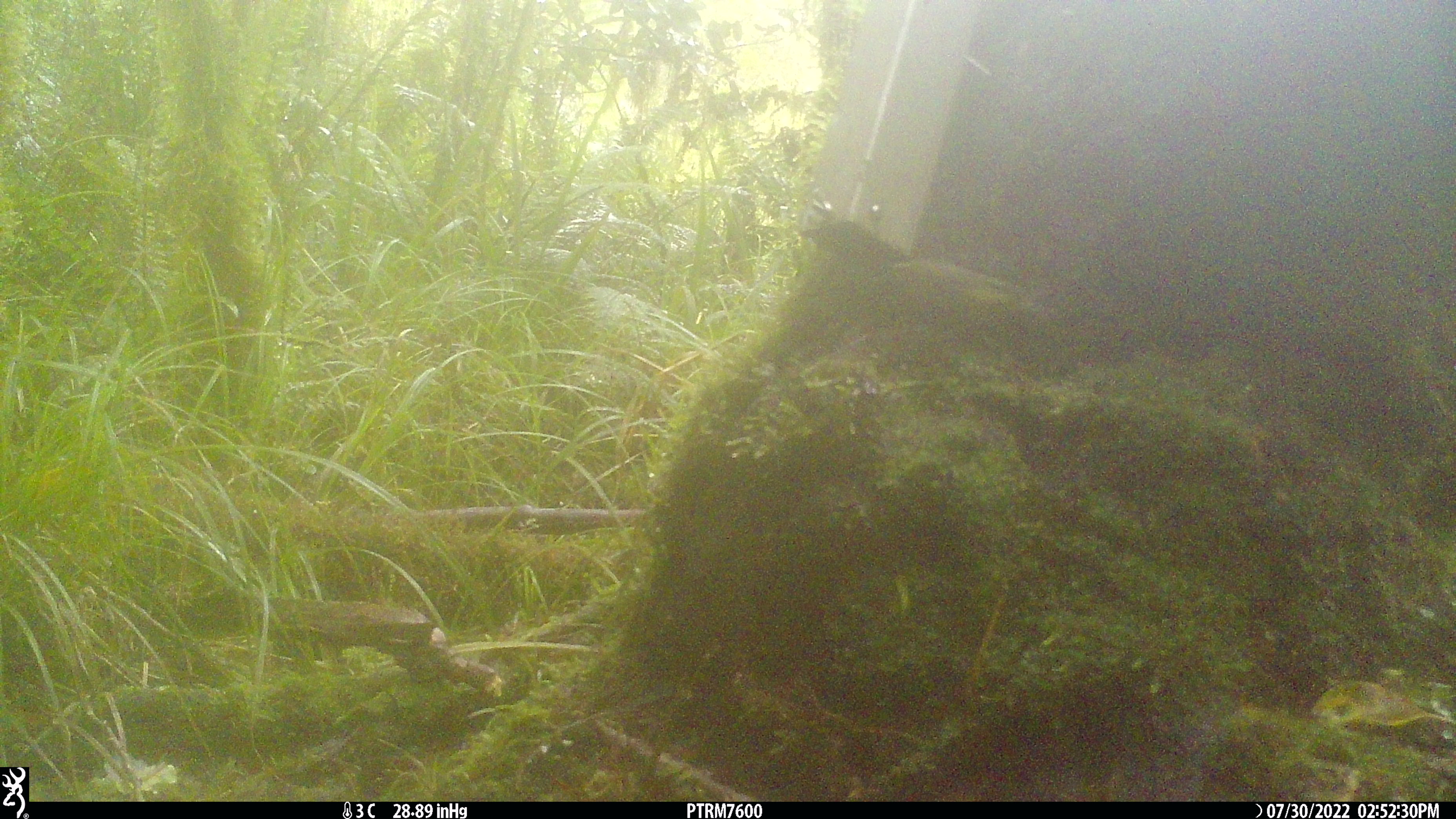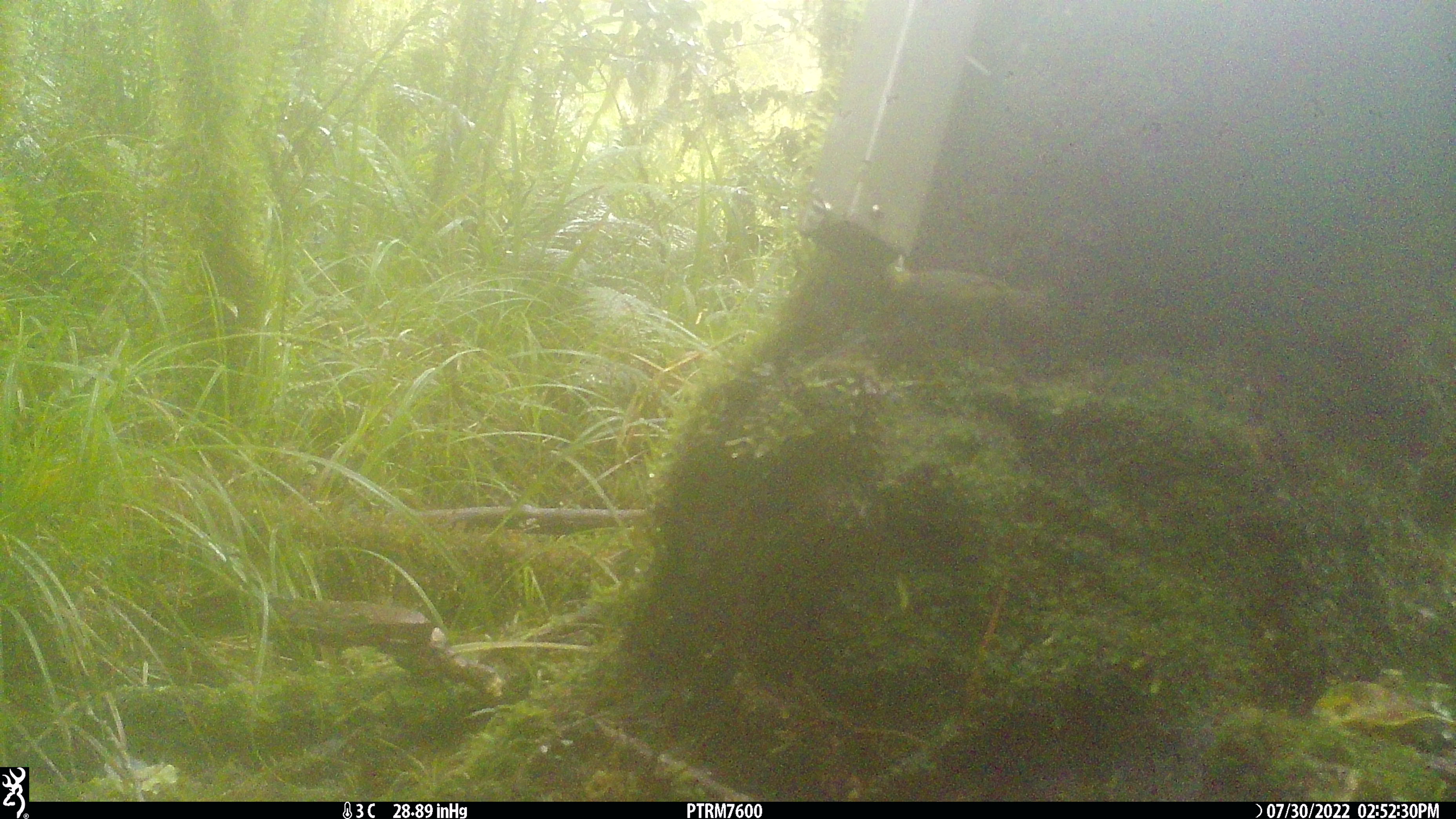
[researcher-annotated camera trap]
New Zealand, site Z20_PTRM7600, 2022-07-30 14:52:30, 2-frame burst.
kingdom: Animalia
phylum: Chordata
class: Aves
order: Passeriformes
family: Zosteropidae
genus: Zosterops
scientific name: Zosterops lateralis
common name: silvereye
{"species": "silvereye (Zosterops lateralis)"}